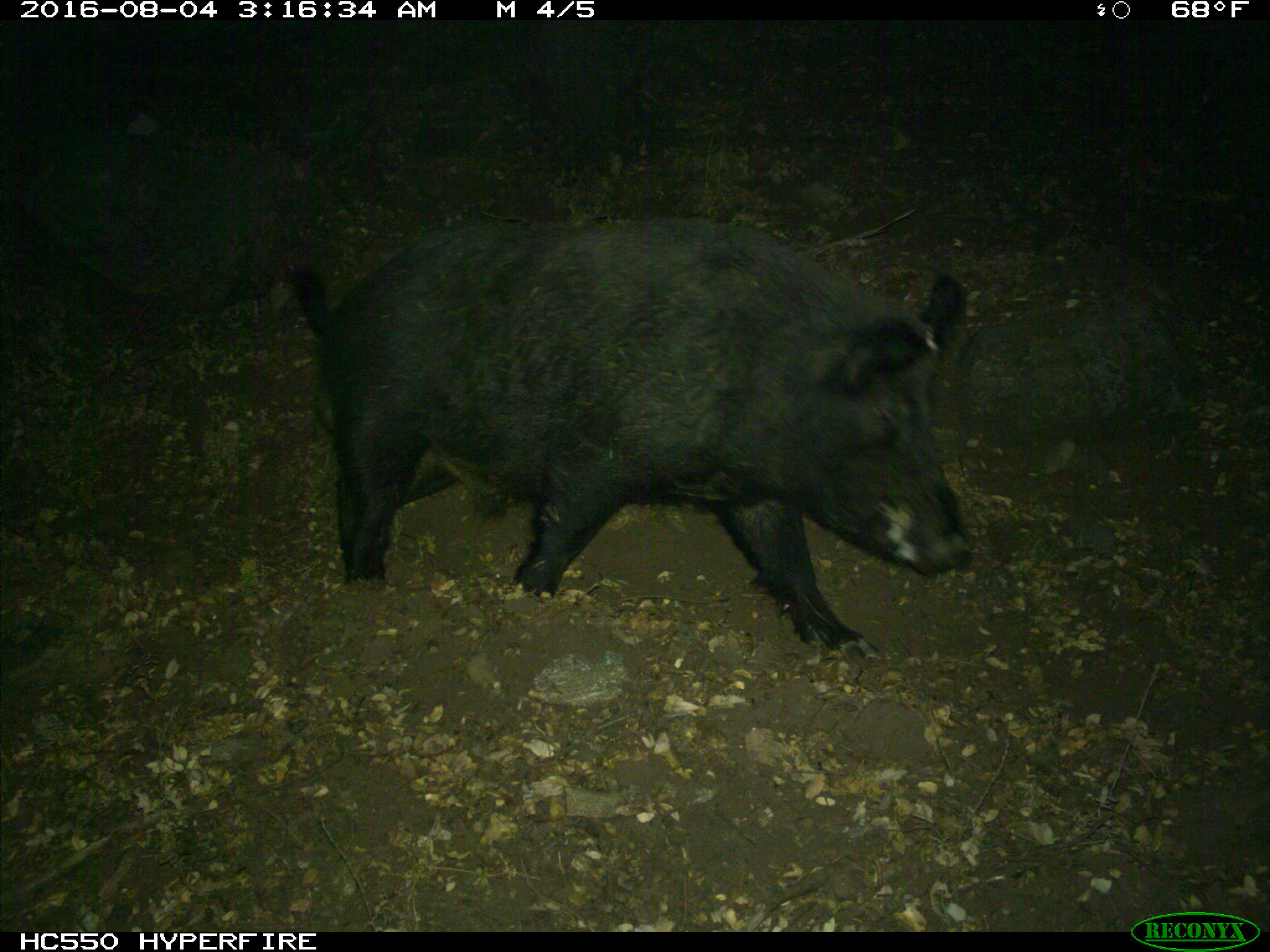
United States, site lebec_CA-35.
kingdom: Animalia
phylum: Chordata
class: Mammalia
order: Artiodactyla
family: Suidae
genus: Sus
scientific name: Sus scrofa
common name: wild boar